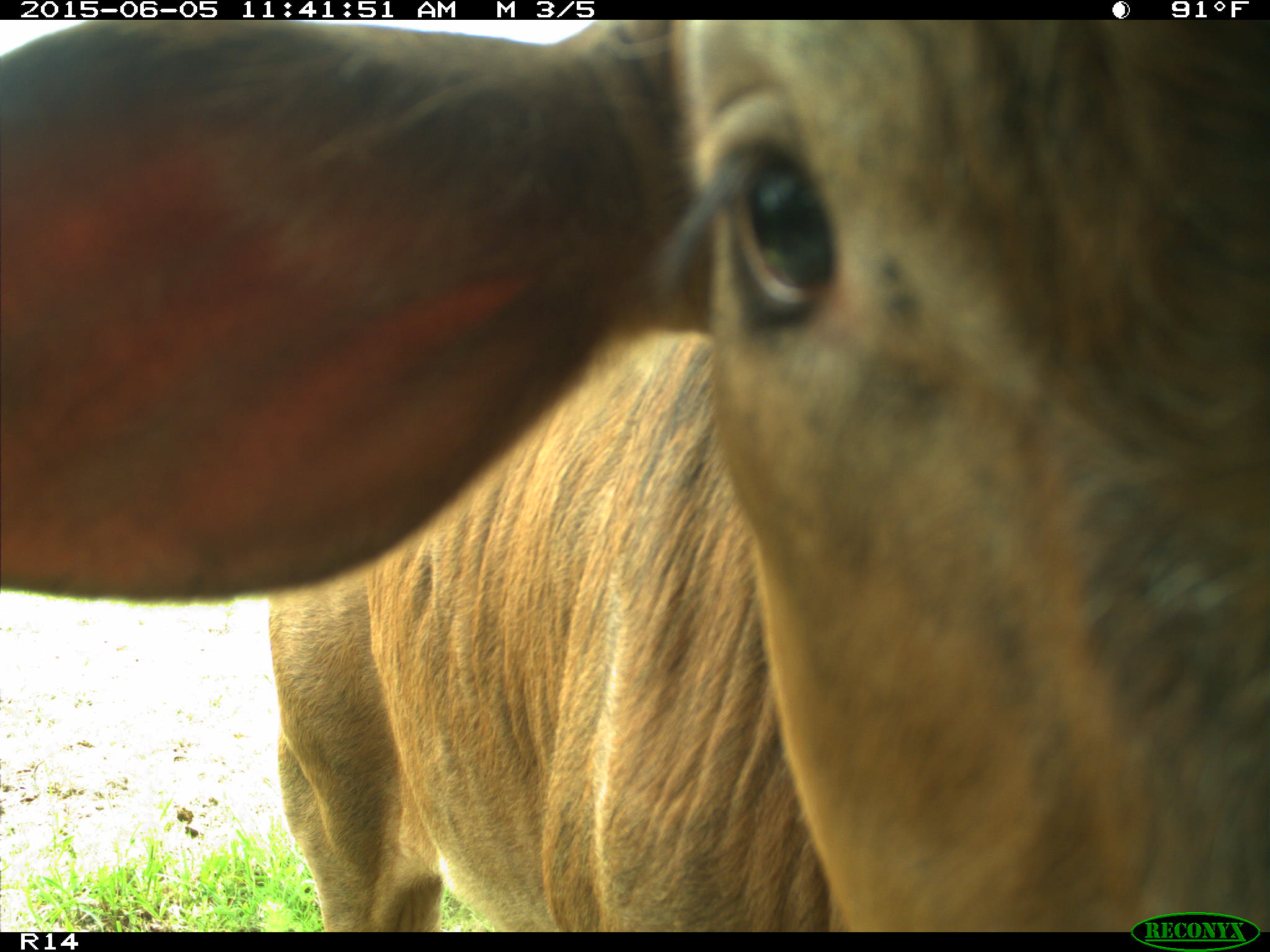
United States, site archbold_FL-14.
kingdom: Animalia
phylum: Chordata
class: Mammalia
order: Artiodactyla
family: Bovidae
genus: Bos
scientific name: Bos taurus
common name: domestic cow